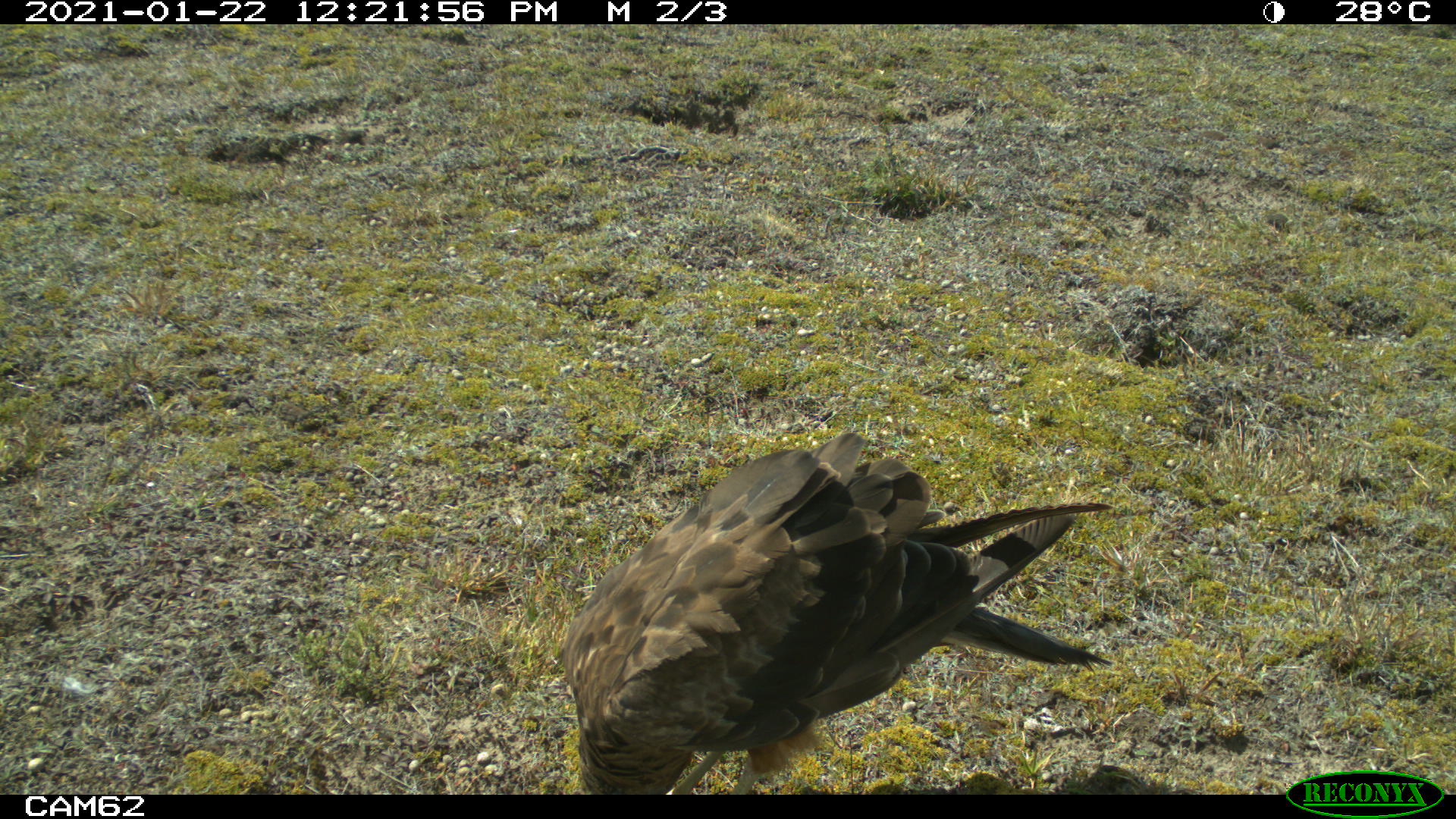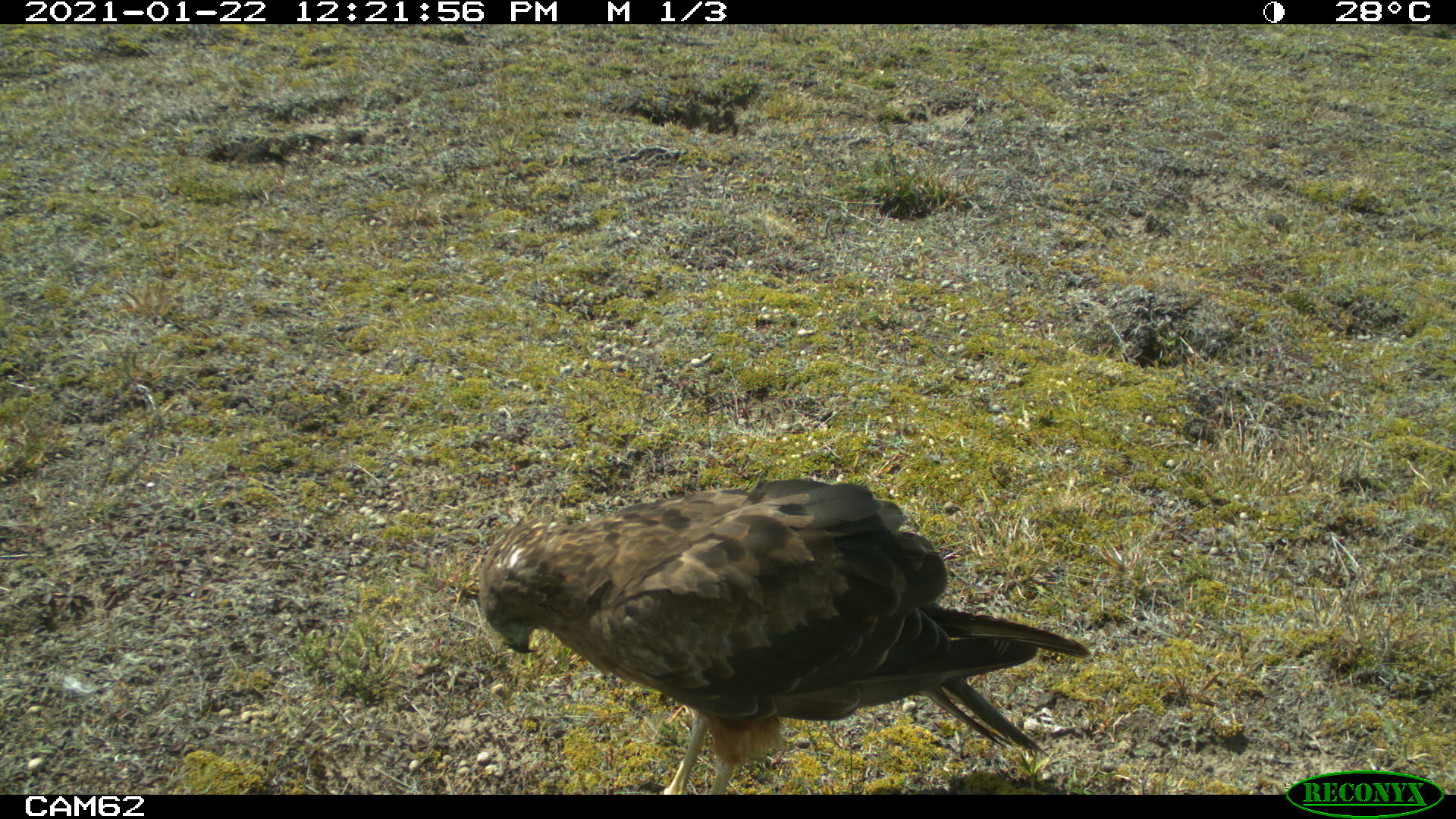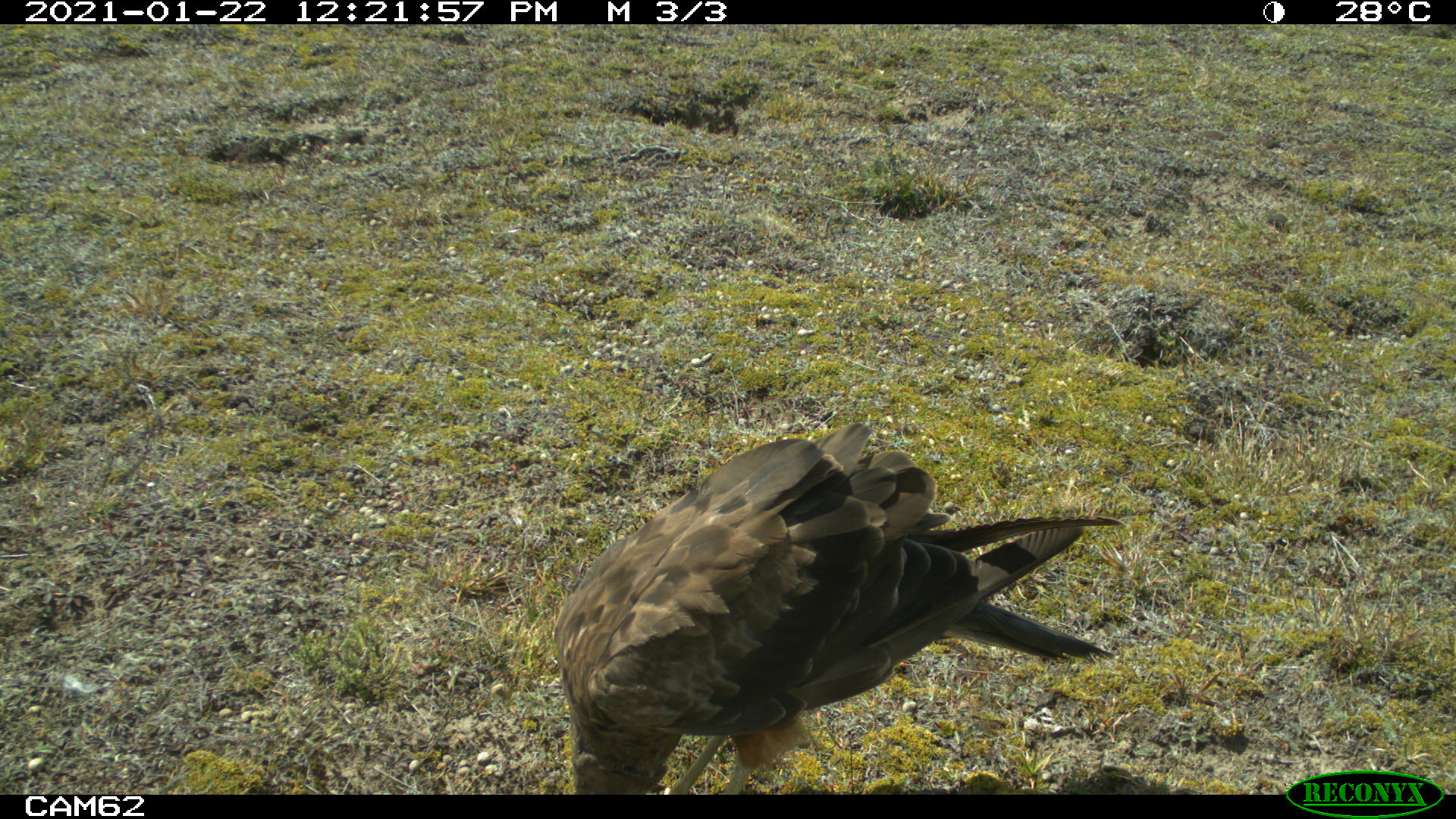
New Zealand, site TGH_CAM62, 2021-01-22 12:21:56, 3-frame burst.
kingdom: Animalia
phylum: Chordata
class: Aves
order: Accipitriformes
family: Accipitridae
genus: Circus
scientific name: Circus approximans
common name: swamp harrier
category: harrier